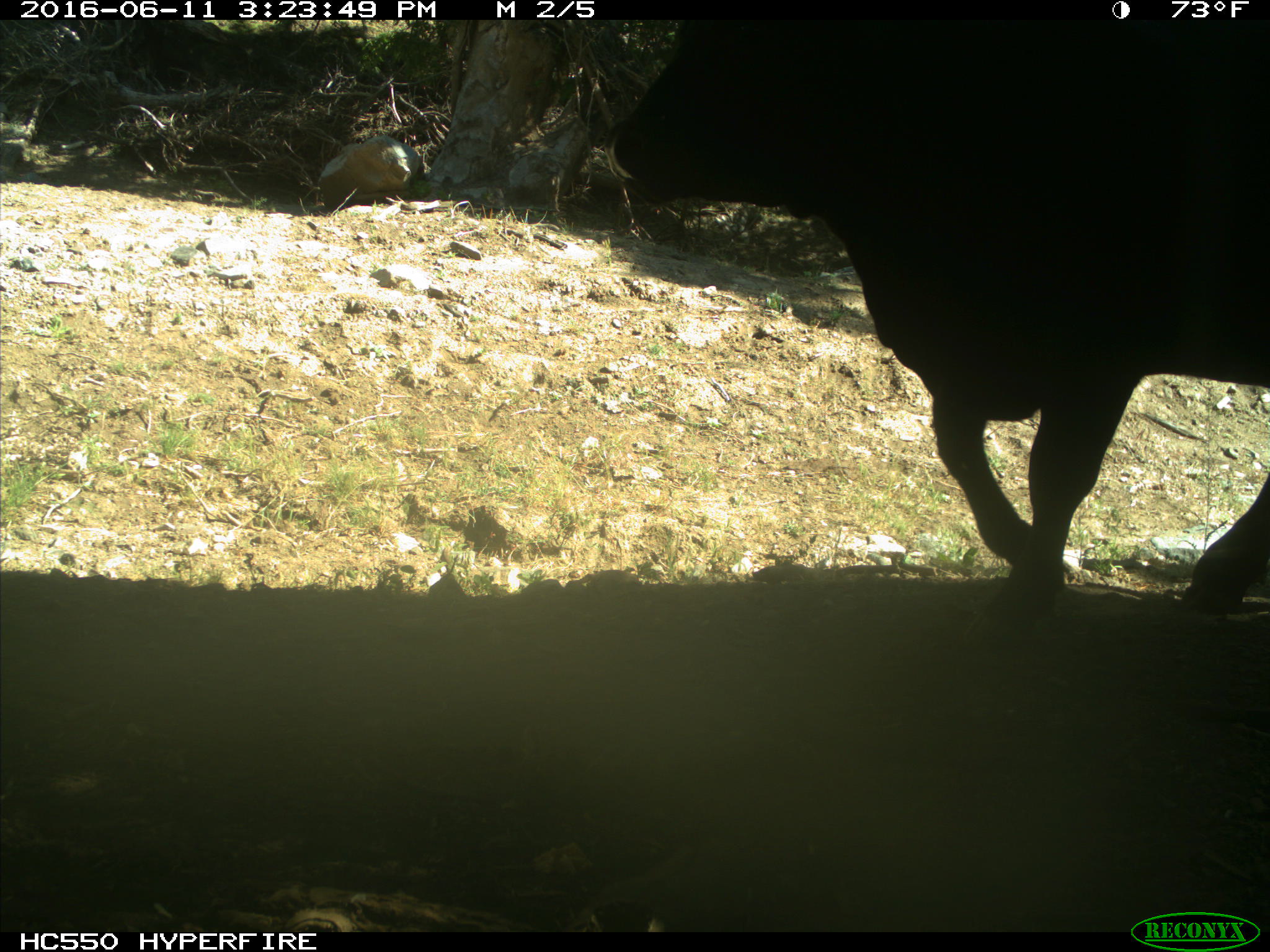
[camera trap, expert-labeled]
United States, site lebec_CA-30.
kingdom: Animalia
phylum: Chordata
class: Mammalia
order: Artiodactyla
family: Bovidae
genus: Bos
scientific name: Bos taurus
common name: domestic cow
Bos taurus (domestic cow).